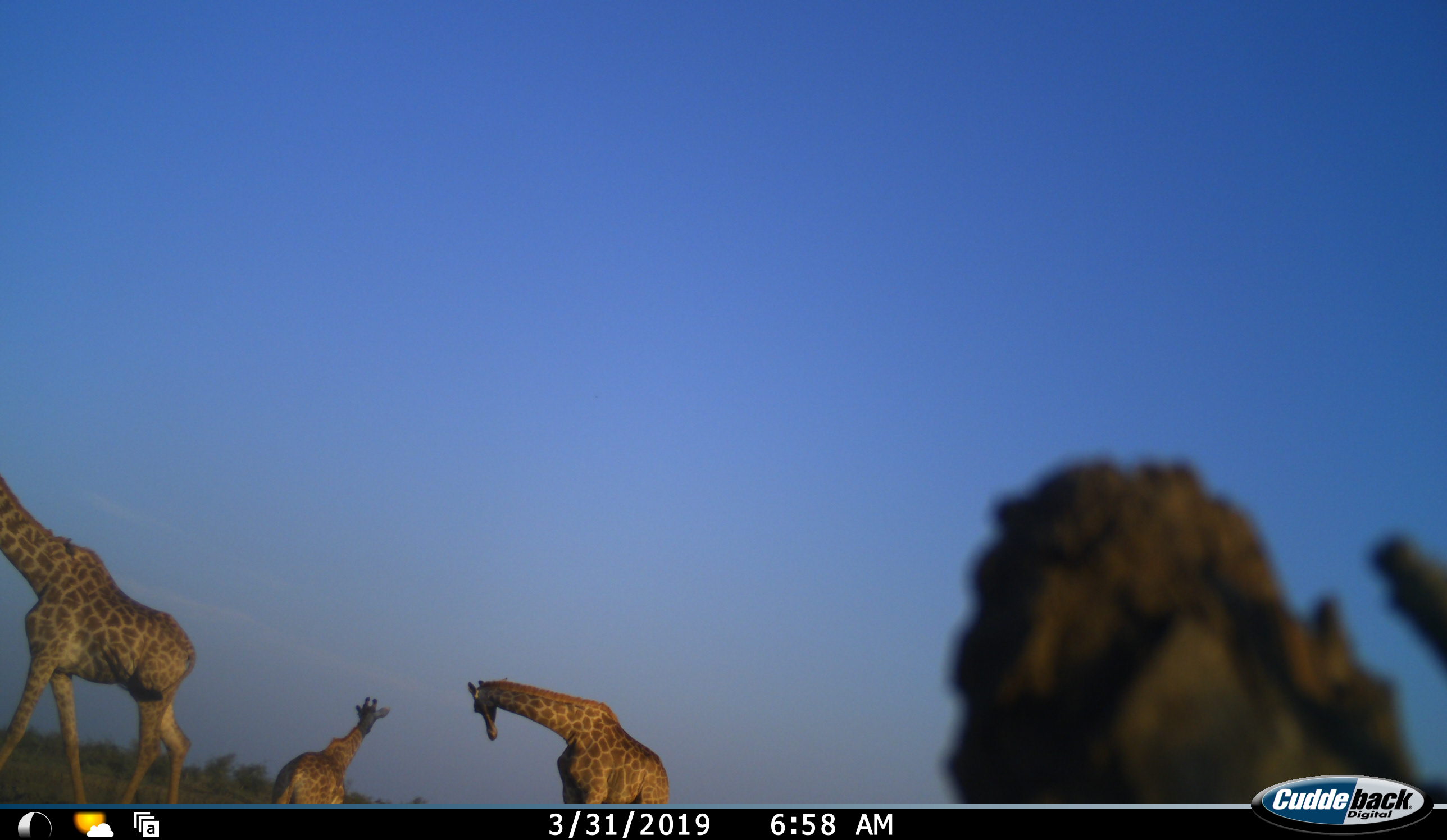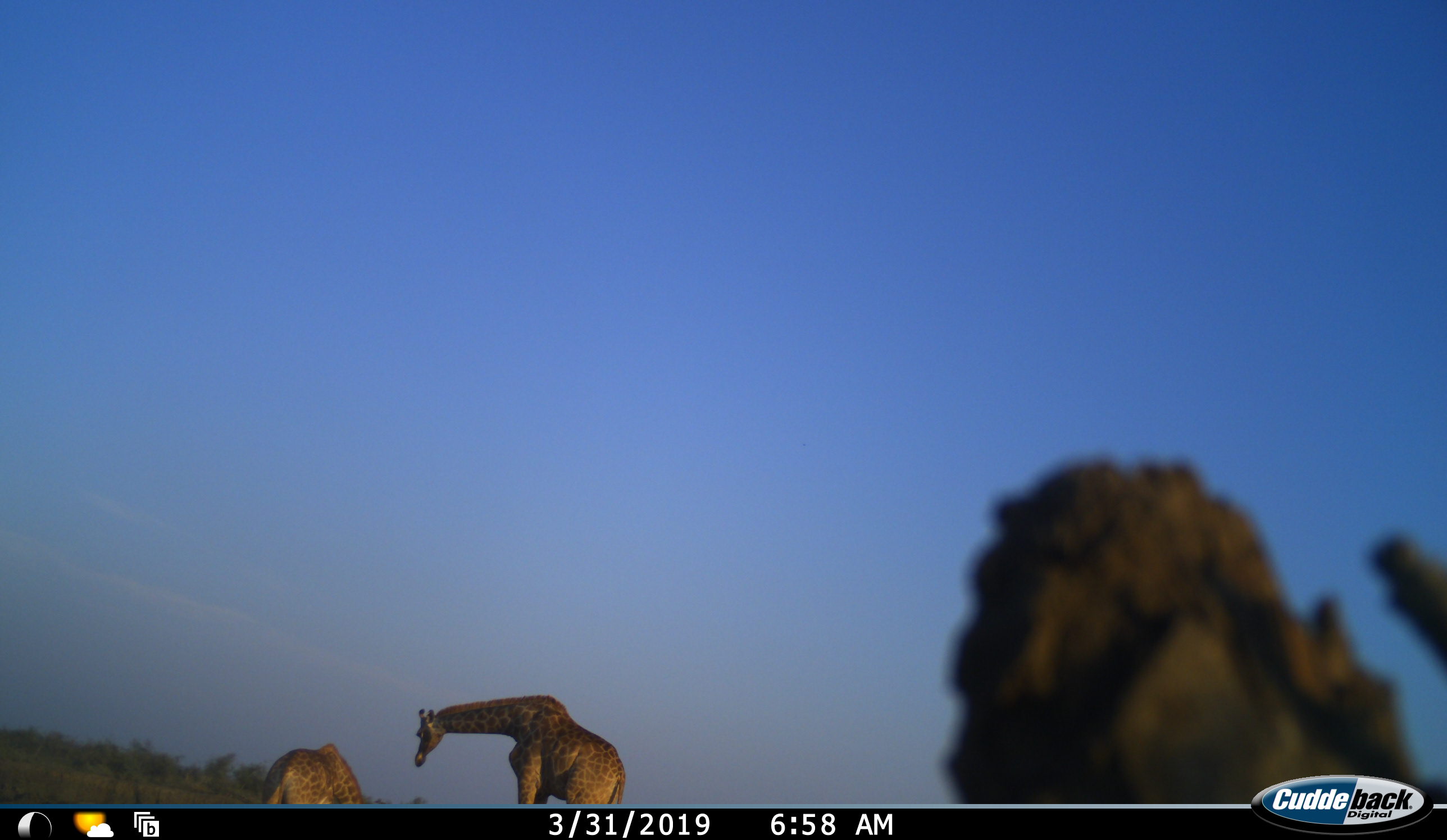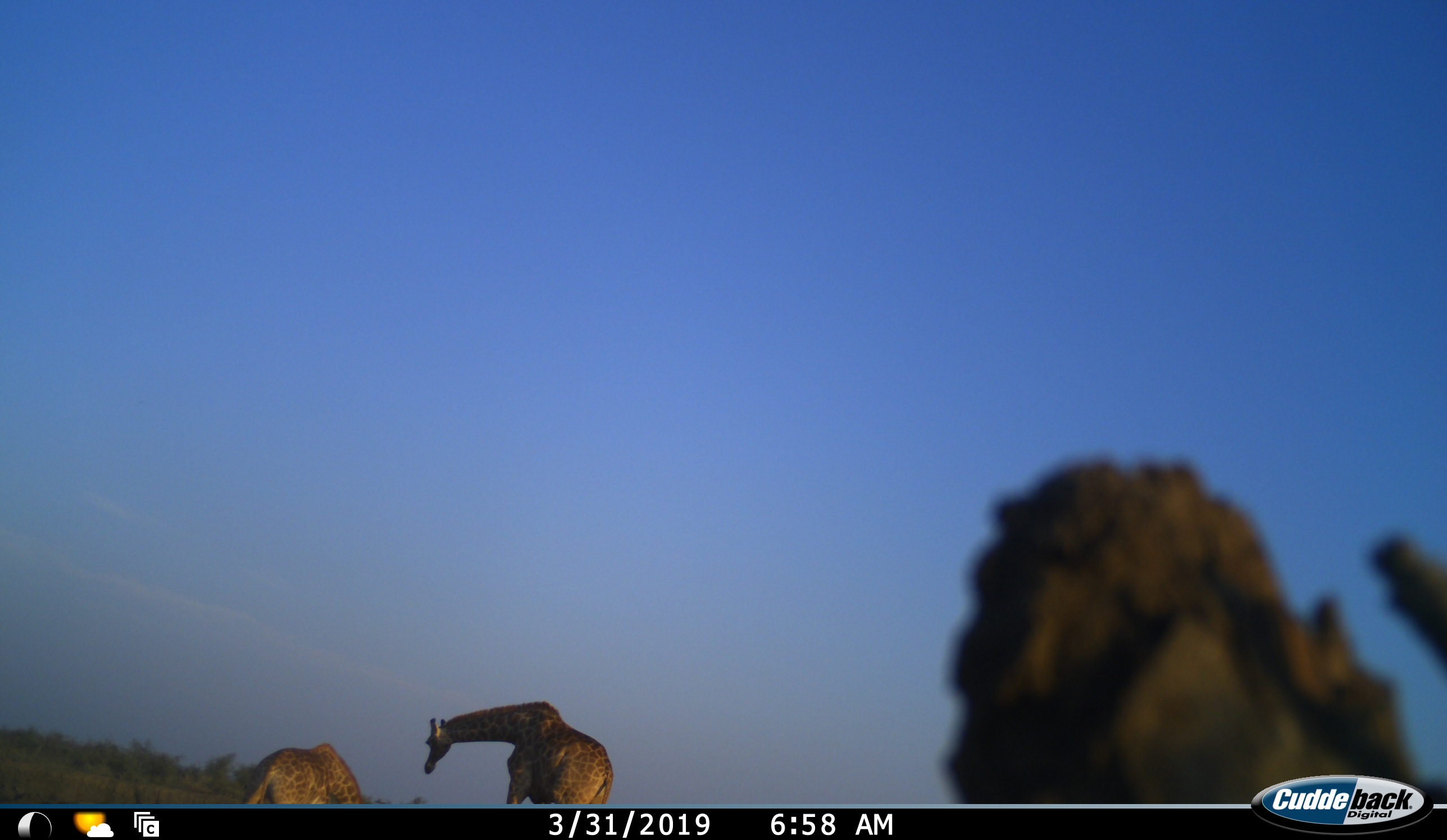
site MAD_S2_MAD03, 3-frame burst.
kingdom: Animalia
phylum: Chordata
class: Mammalia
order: Artiodactyla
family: Giraffidae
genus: Giraffa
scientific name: Giraffa camelopardalis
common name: giraffe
Giraffe (Giraffa camelopardalis), count 3. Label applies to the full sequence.